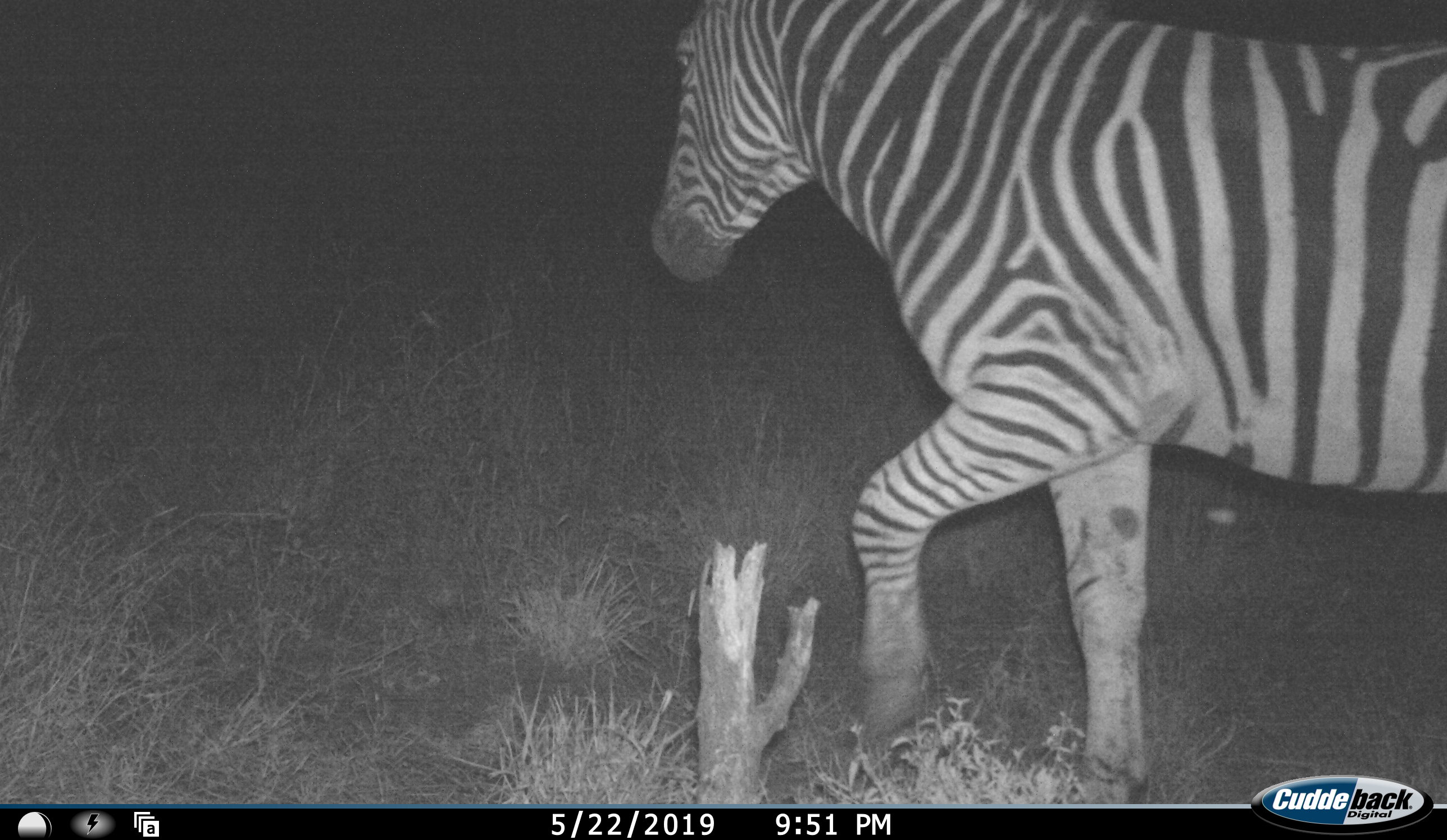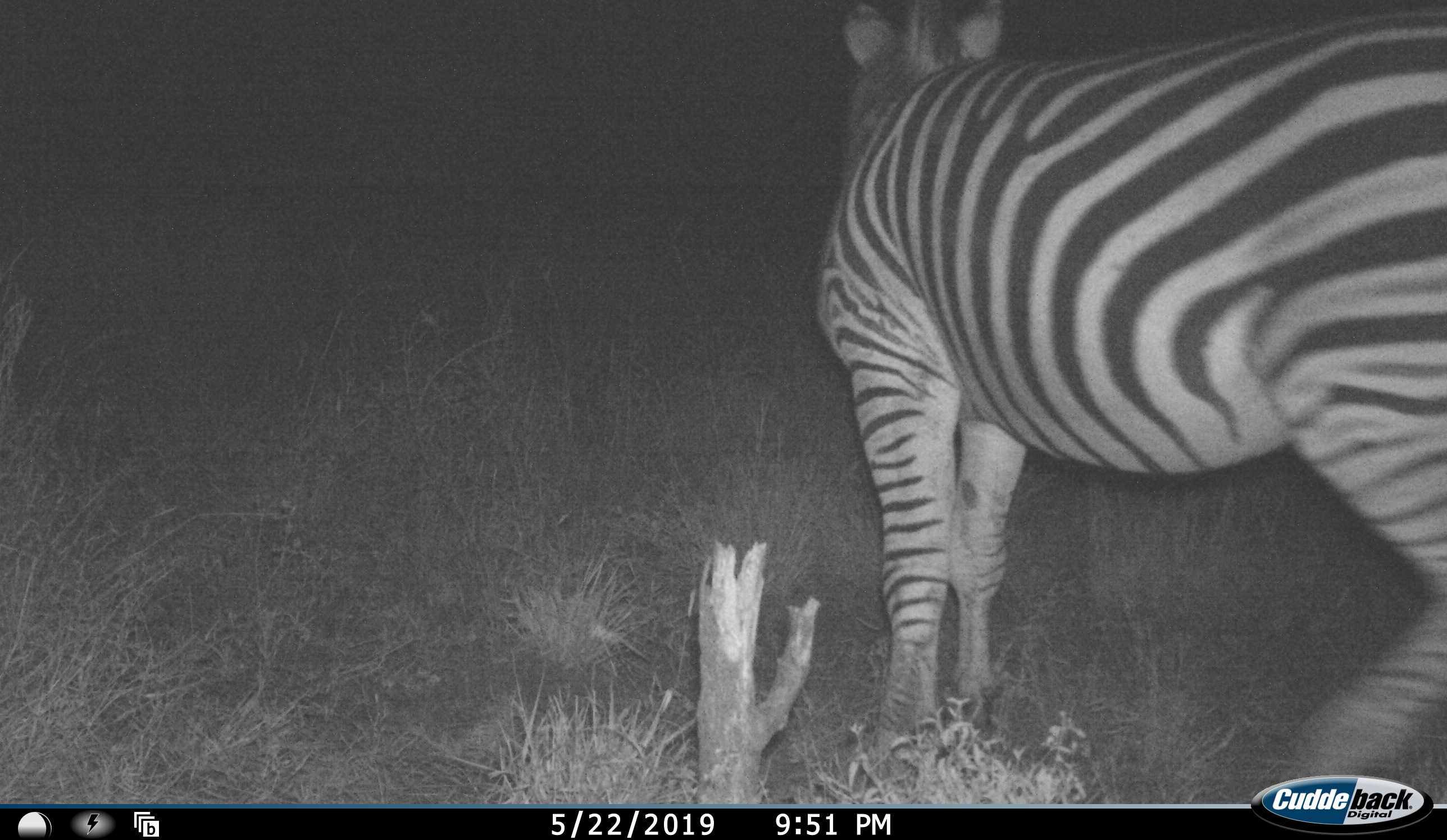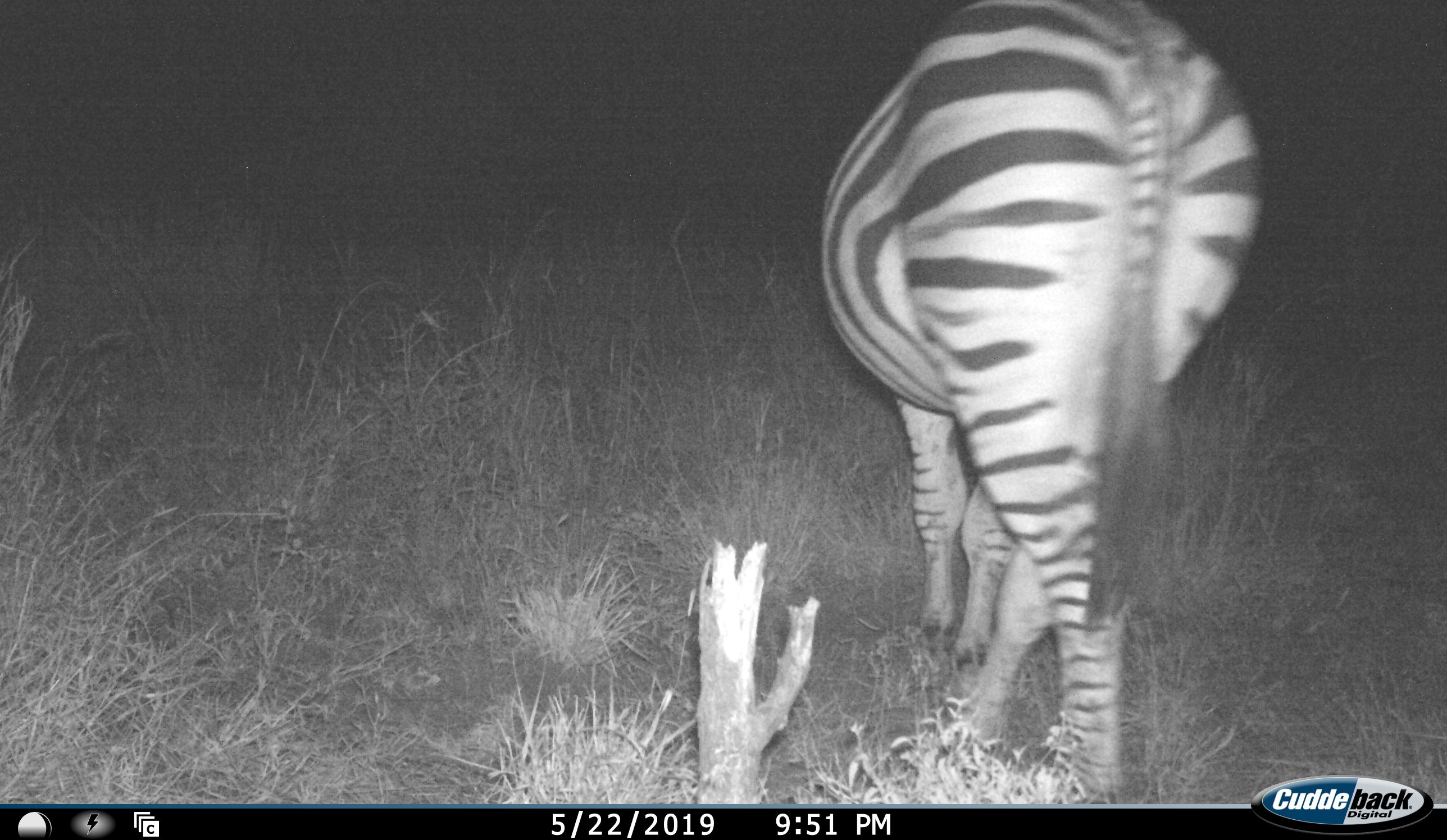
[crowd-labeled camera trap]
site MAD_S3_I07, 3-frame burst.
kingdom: Animalia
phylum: Chordata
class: Mammalia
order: Perissodactyla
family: Equidae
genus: Equus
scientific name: Equus quagga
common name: plains zebra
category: zebraplains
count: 1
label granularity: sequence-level